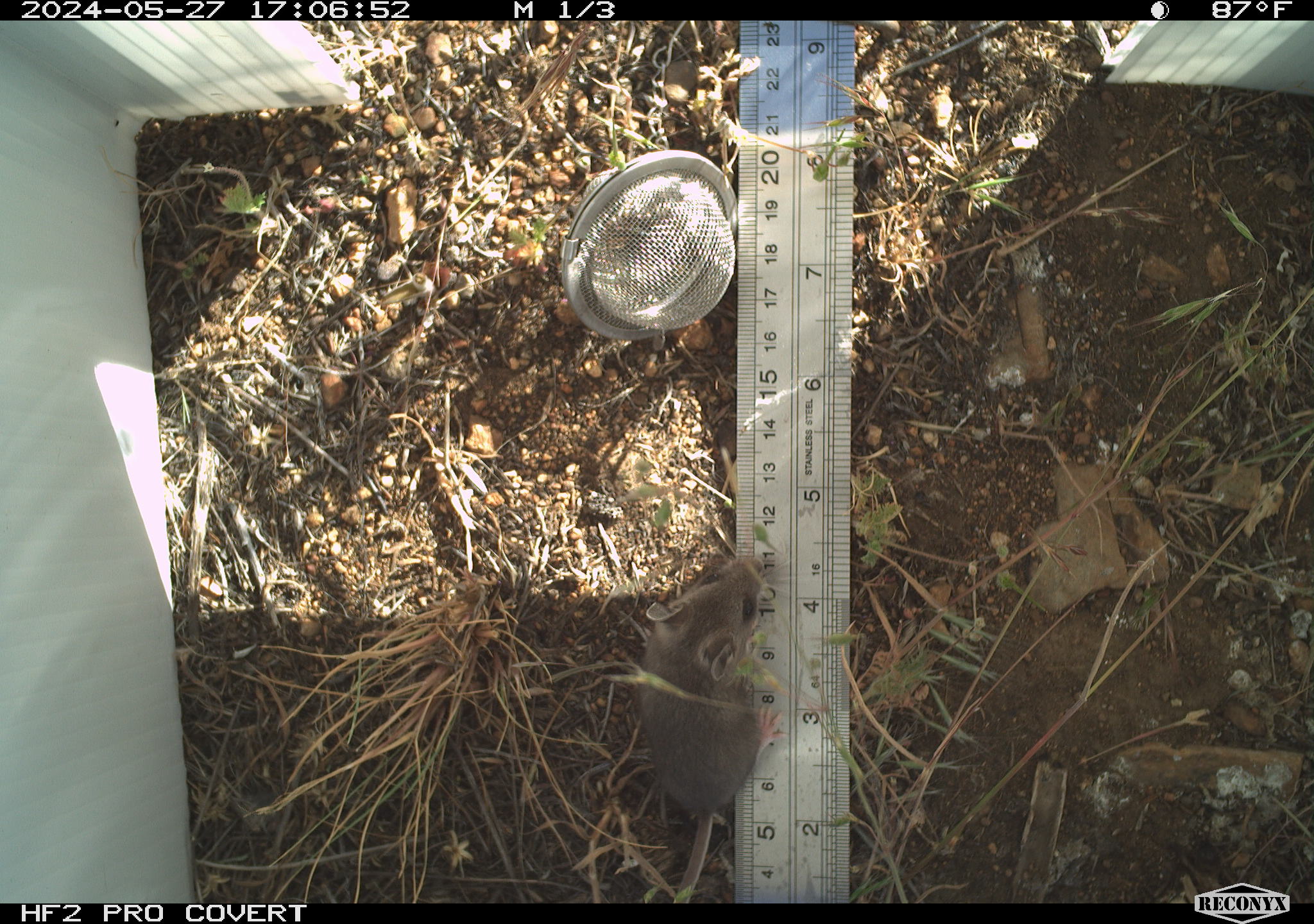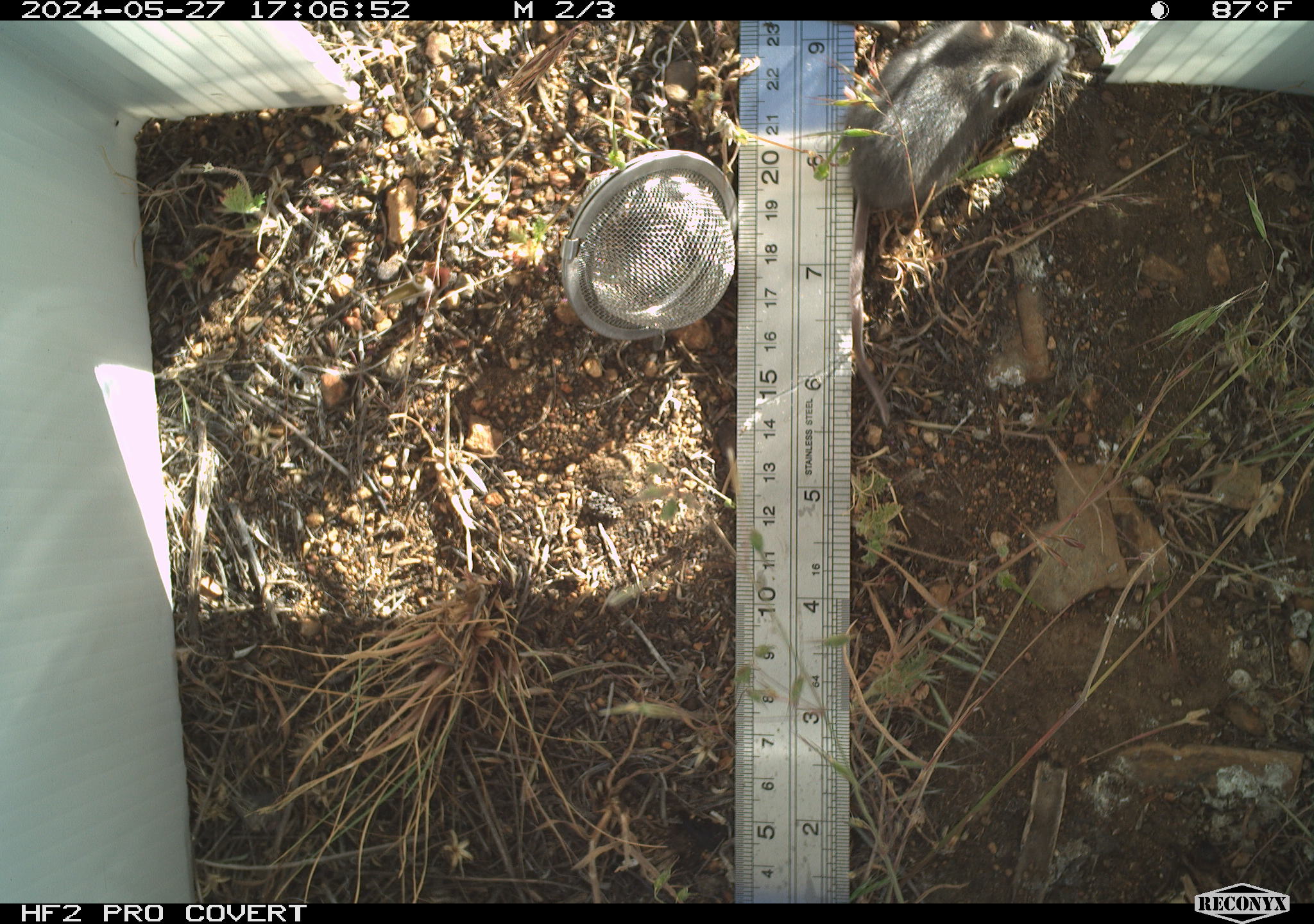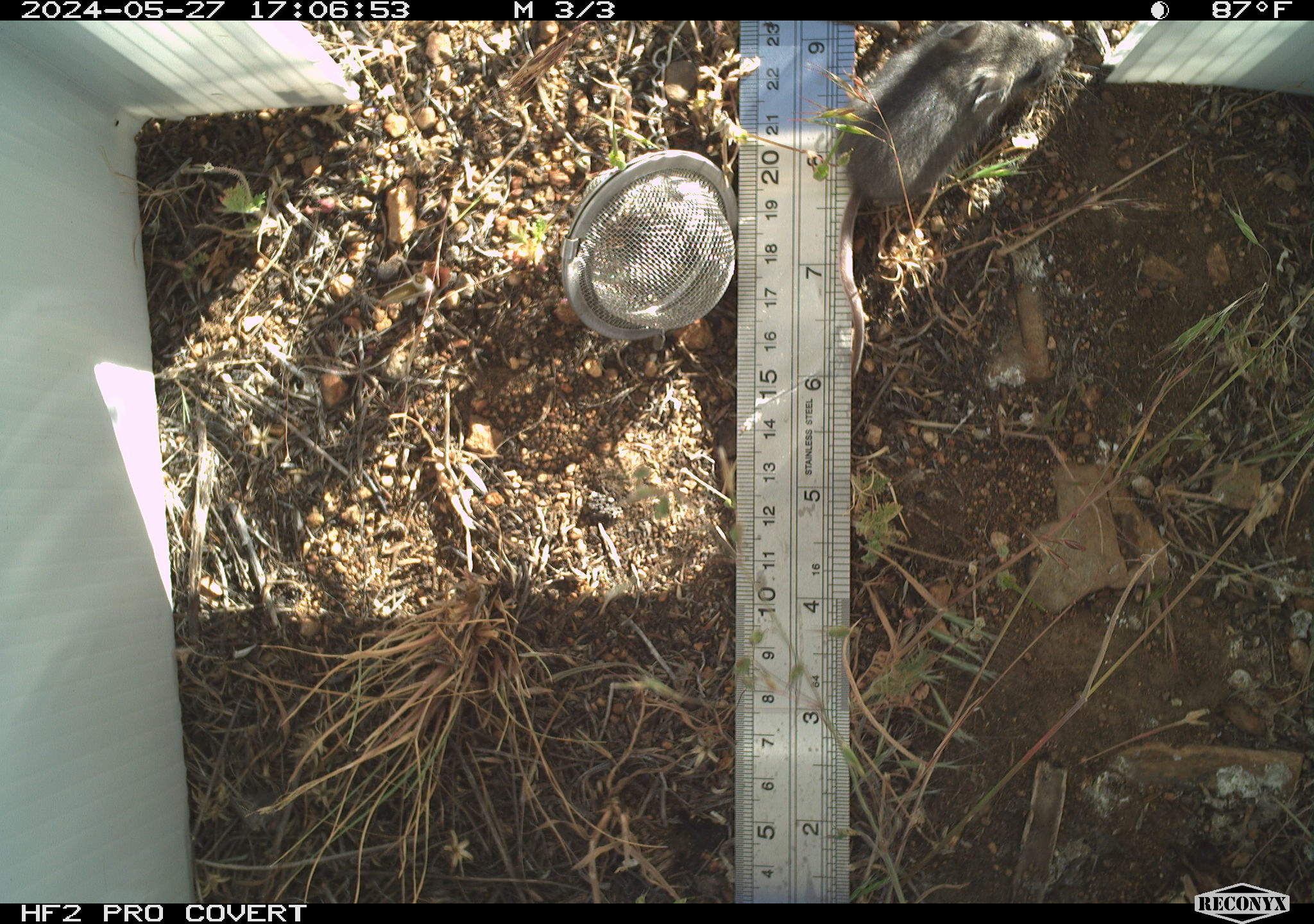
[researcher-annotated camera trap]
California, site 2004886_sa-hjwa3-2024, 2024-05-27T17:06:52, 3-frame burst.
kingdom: Animalia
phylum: Chordata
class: Mammalia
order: Rodentia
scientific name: Rodentia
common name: rodent